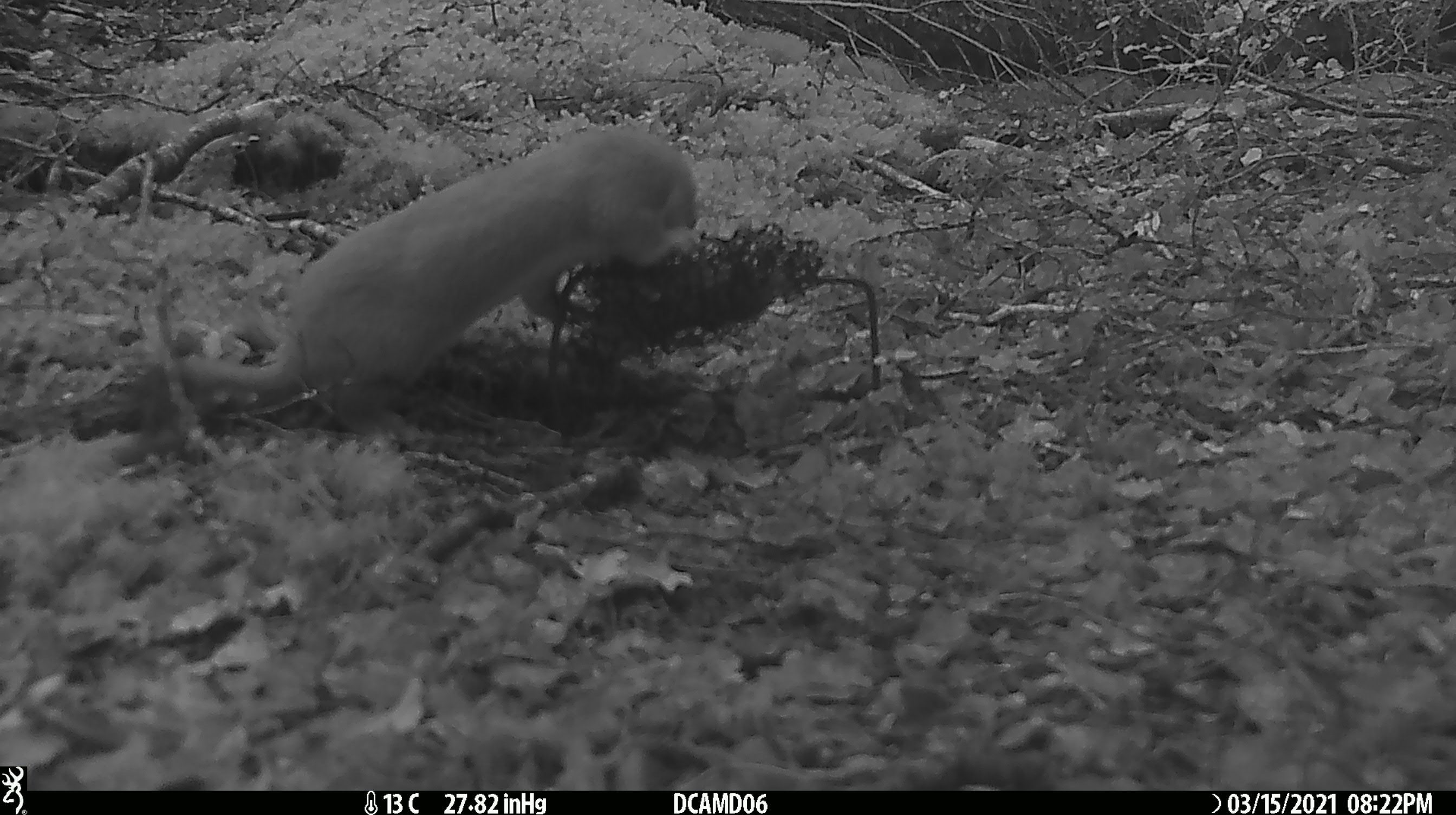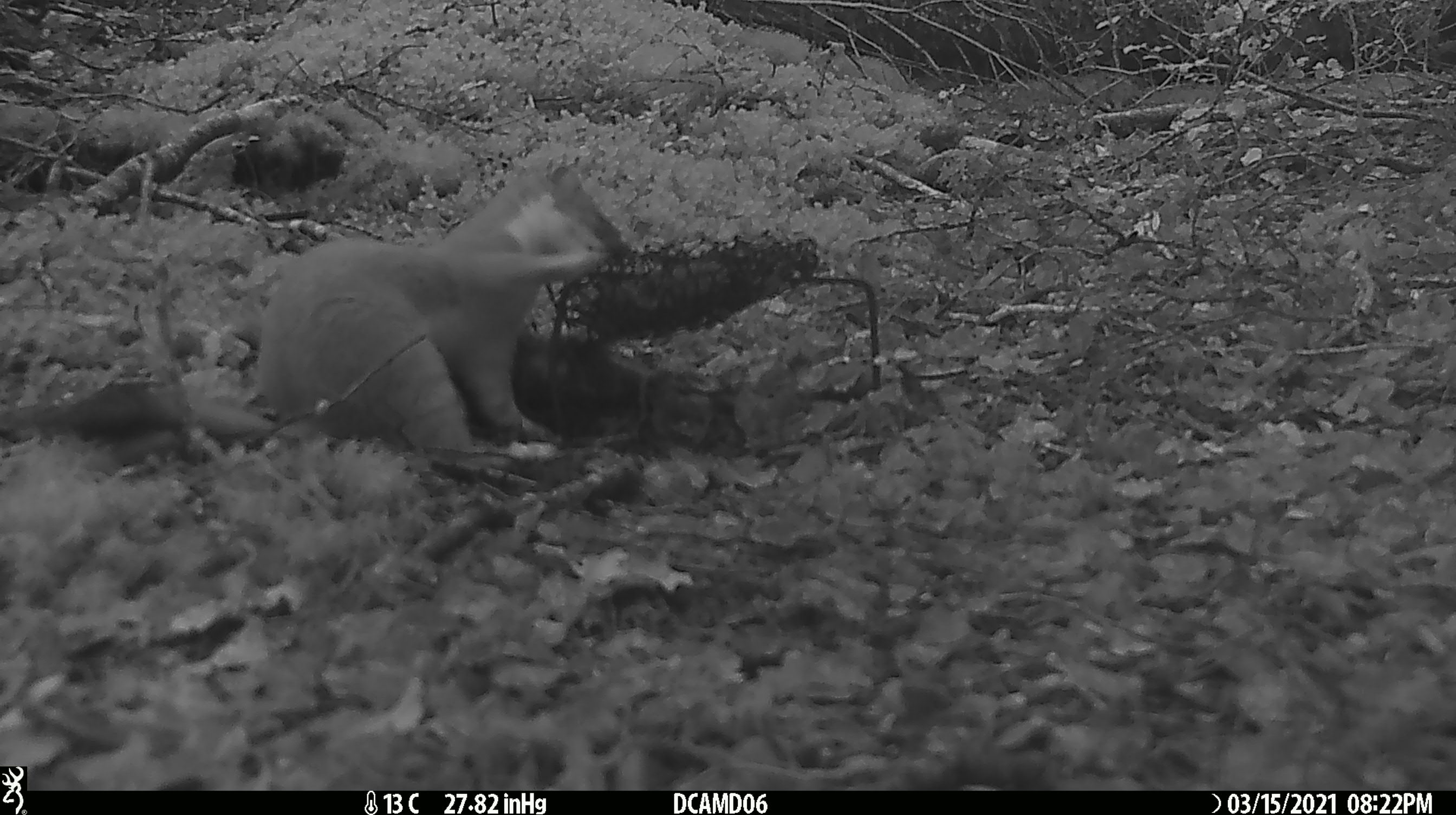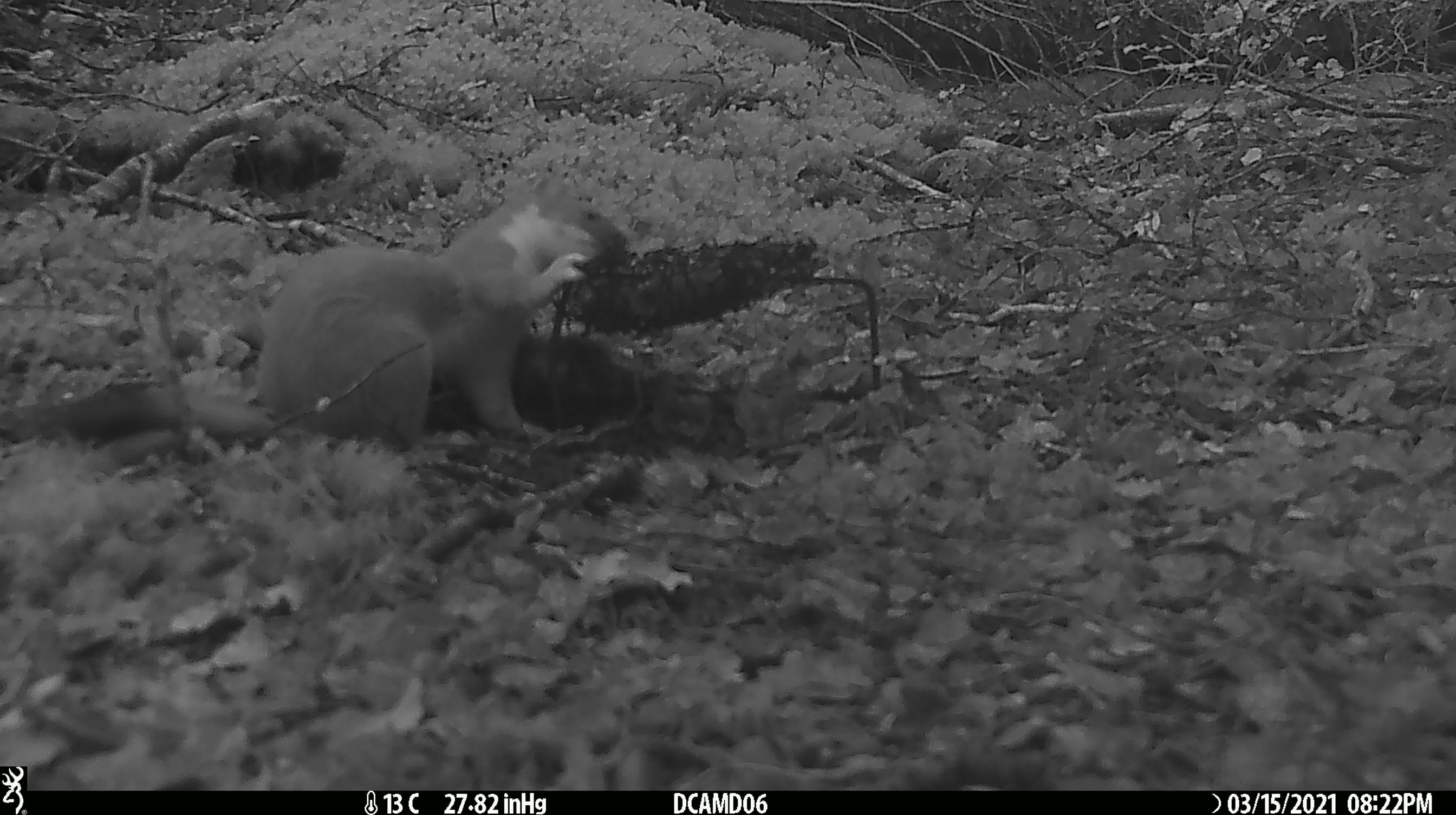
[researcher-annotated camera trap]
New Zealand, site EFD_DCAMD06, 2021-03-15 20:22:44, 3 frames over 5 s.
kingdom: Animalia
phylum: Chordata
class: Mammalia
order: Carnivora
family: Mustelidae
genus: Mustela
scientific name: Mustela erminea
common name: stoat